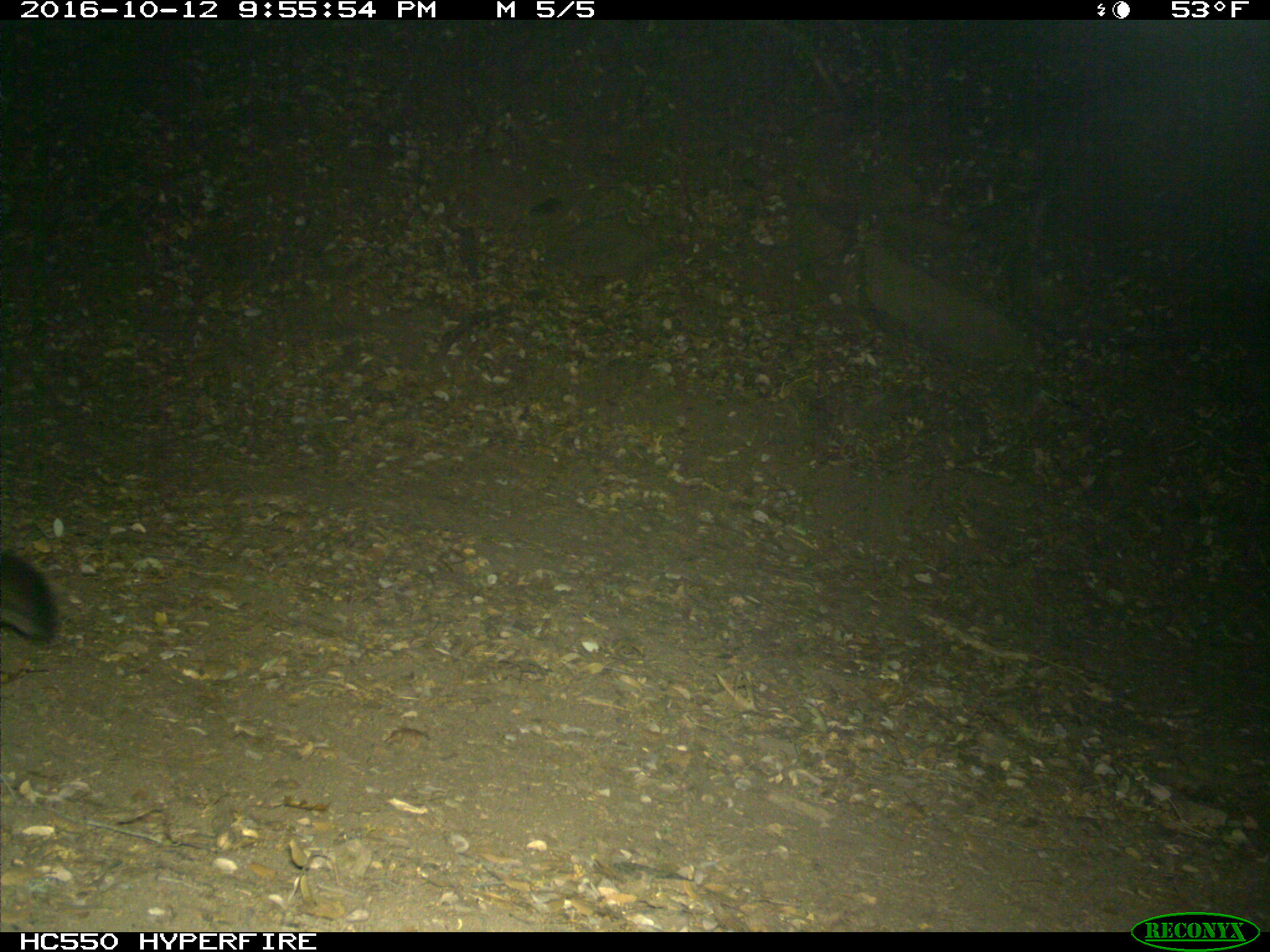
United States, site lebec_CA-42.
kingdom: Animalia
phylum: Chordata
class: Mammalia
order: Carnivora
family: Felidae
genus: Puma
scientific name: Puma concolor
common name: mountain lion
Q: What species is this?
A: Puma concolor (mountain lion).